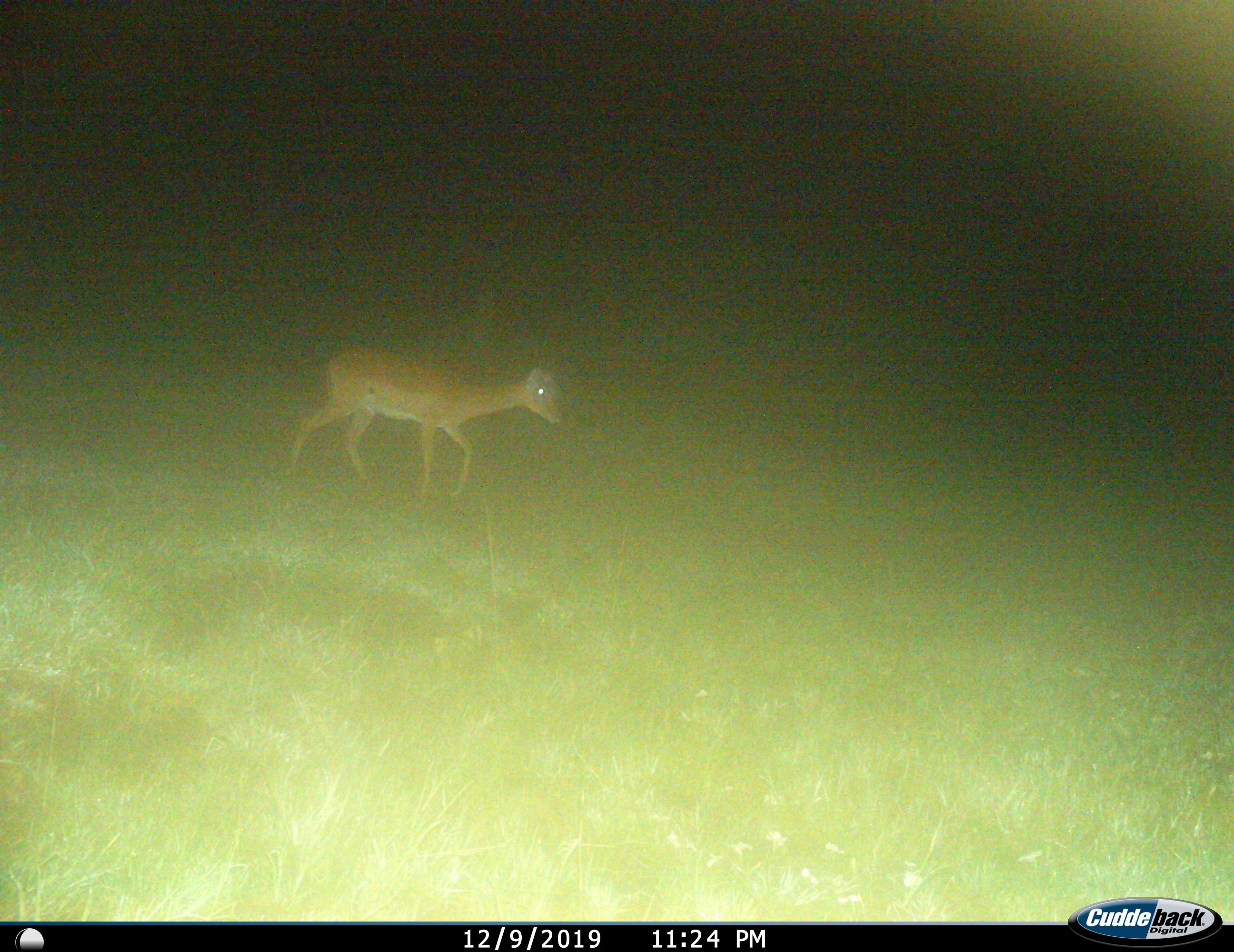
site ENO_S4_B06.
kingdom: Animalia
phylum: Chordata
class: Mammalia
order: Artiodactyla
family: Bovidae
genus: Aepyceros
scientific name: Aepyceros melampus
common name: impala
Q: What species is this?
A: Impala (Aepyceros melampus).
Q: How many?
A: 1.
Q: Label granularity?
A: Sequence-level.